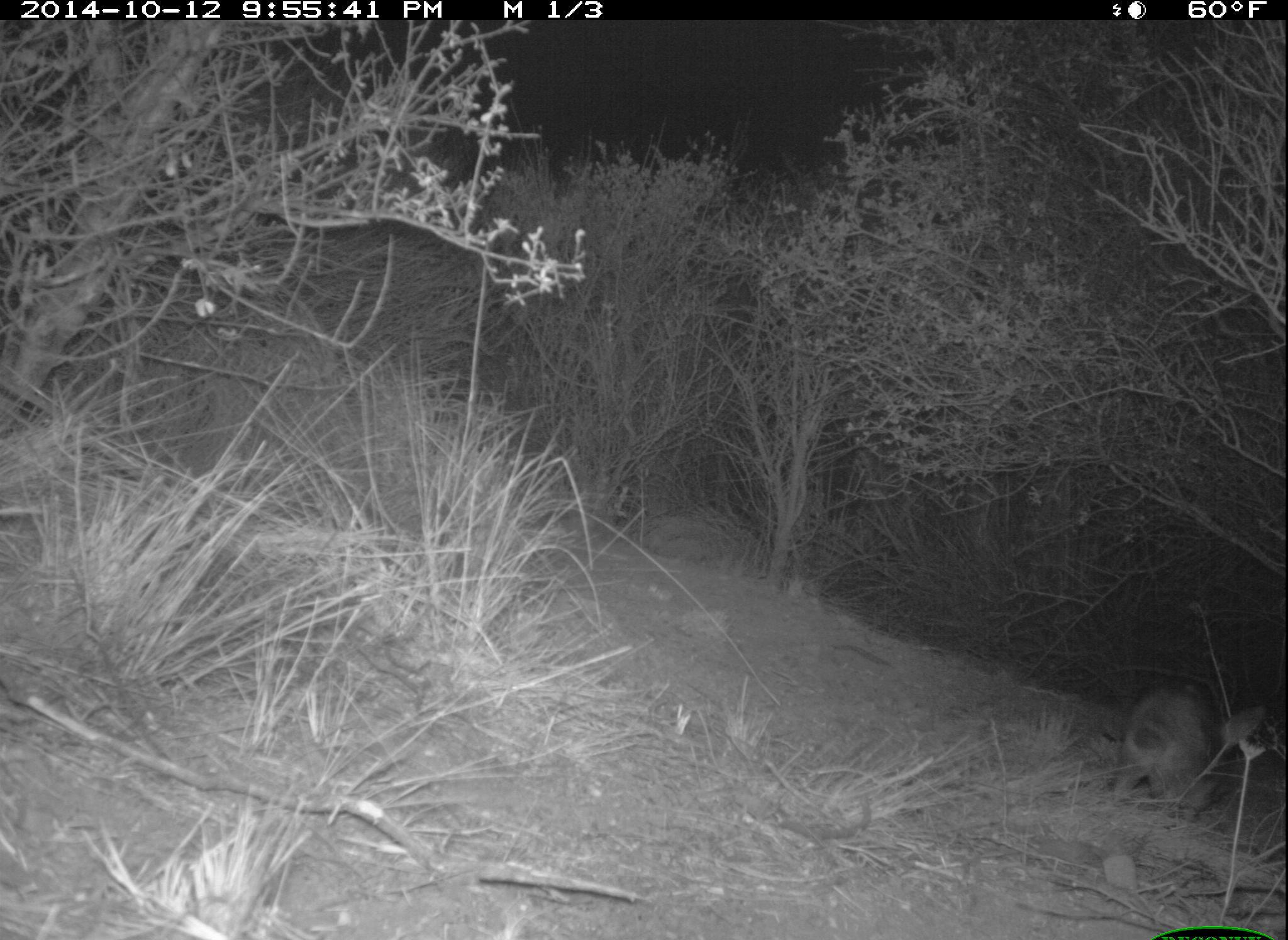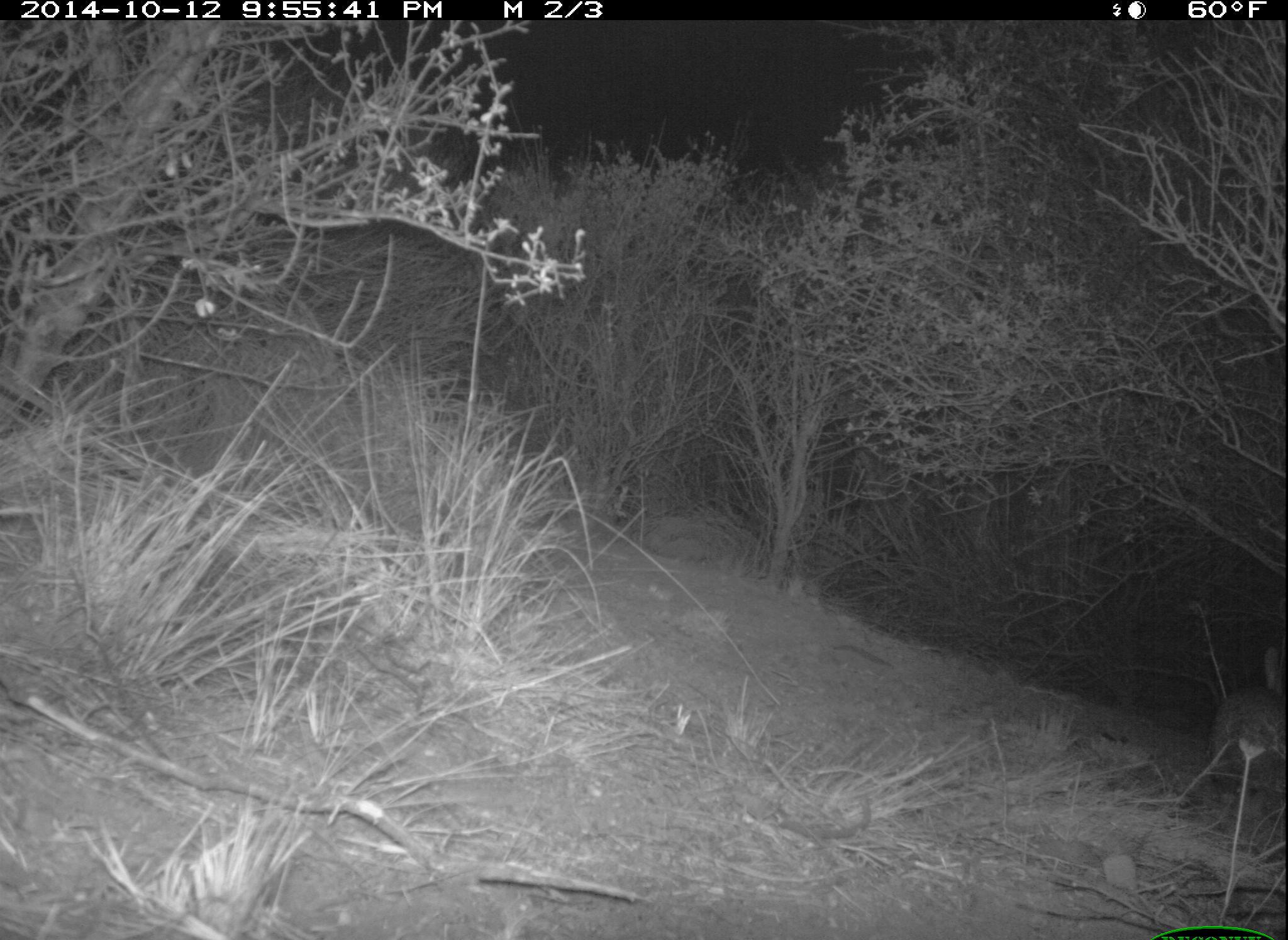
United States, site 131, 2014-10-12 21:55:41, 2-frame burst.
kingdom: Animalia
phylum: Chordata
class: Mammalia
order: Lagomorpha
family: Leporidae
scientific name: Leporidae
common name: rabbits and hares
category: rabbit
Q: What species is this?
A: Rabbit (rabbits and hares) (Leporidae).